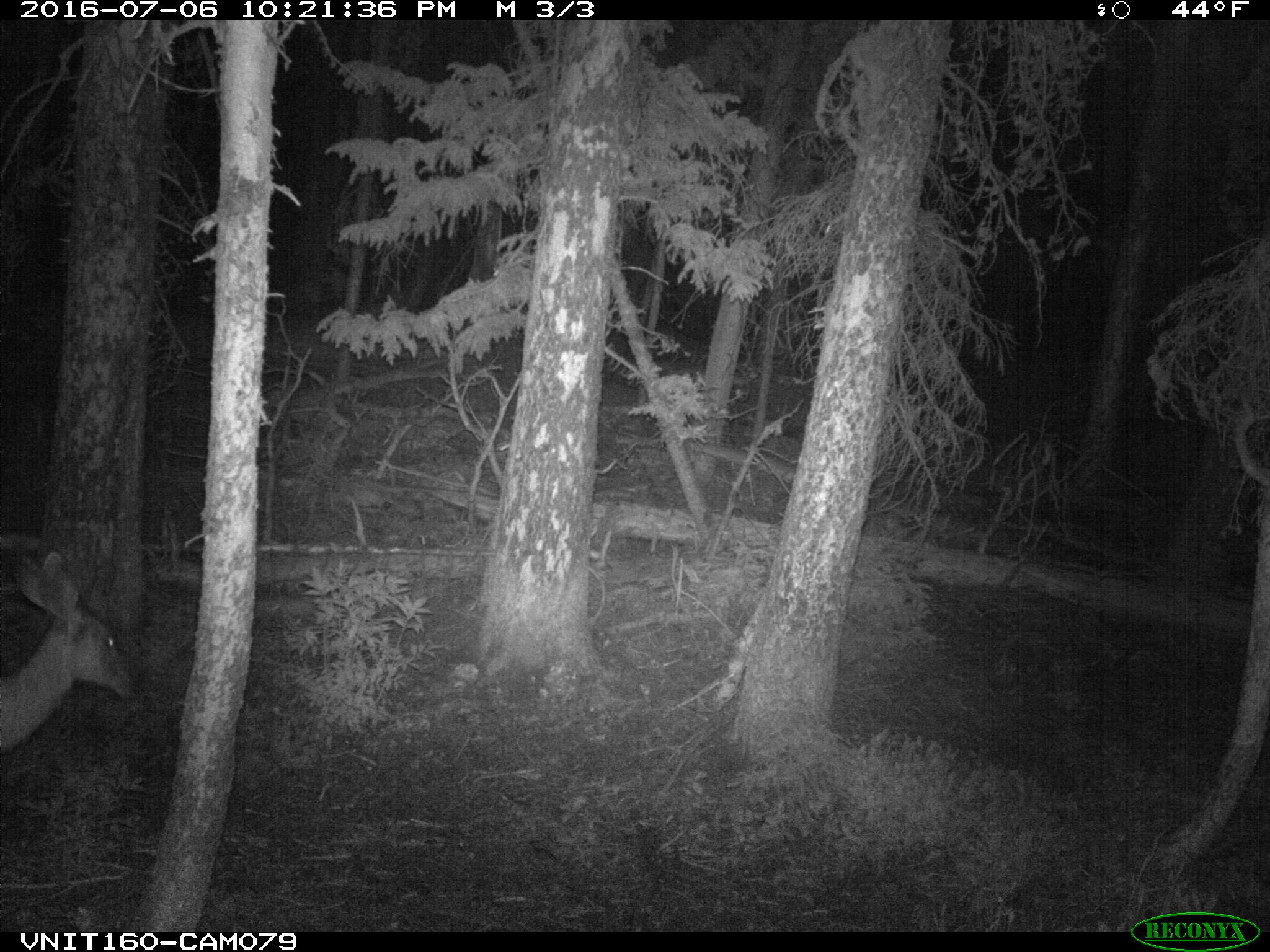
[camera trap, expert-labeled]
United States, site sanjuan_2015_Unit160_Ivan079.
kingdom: Animalia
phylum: Chordata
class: Mammalia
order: Artiodactyla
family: Cervidae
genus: Odocoileus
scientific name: Odocoileus hemionus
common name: mule deer